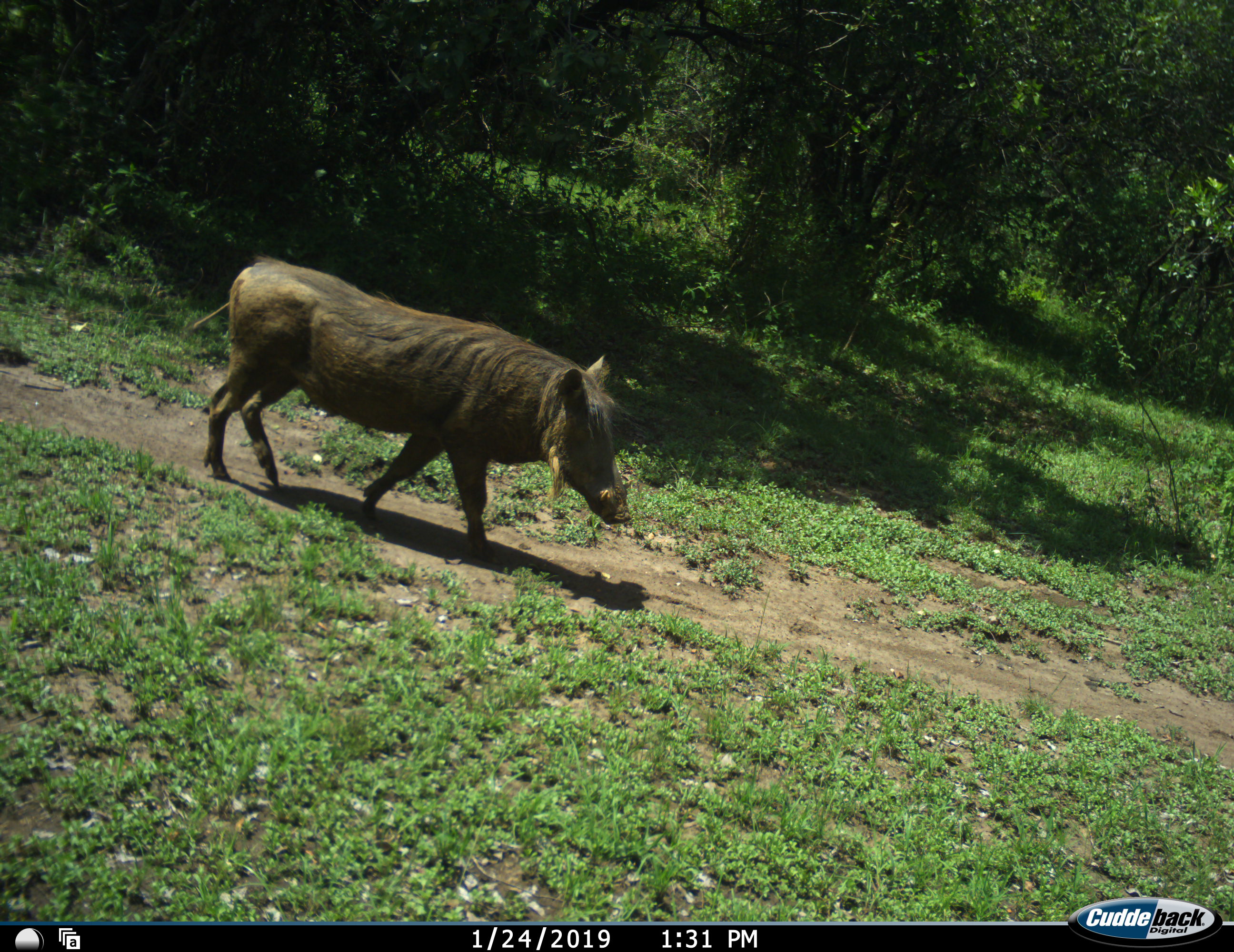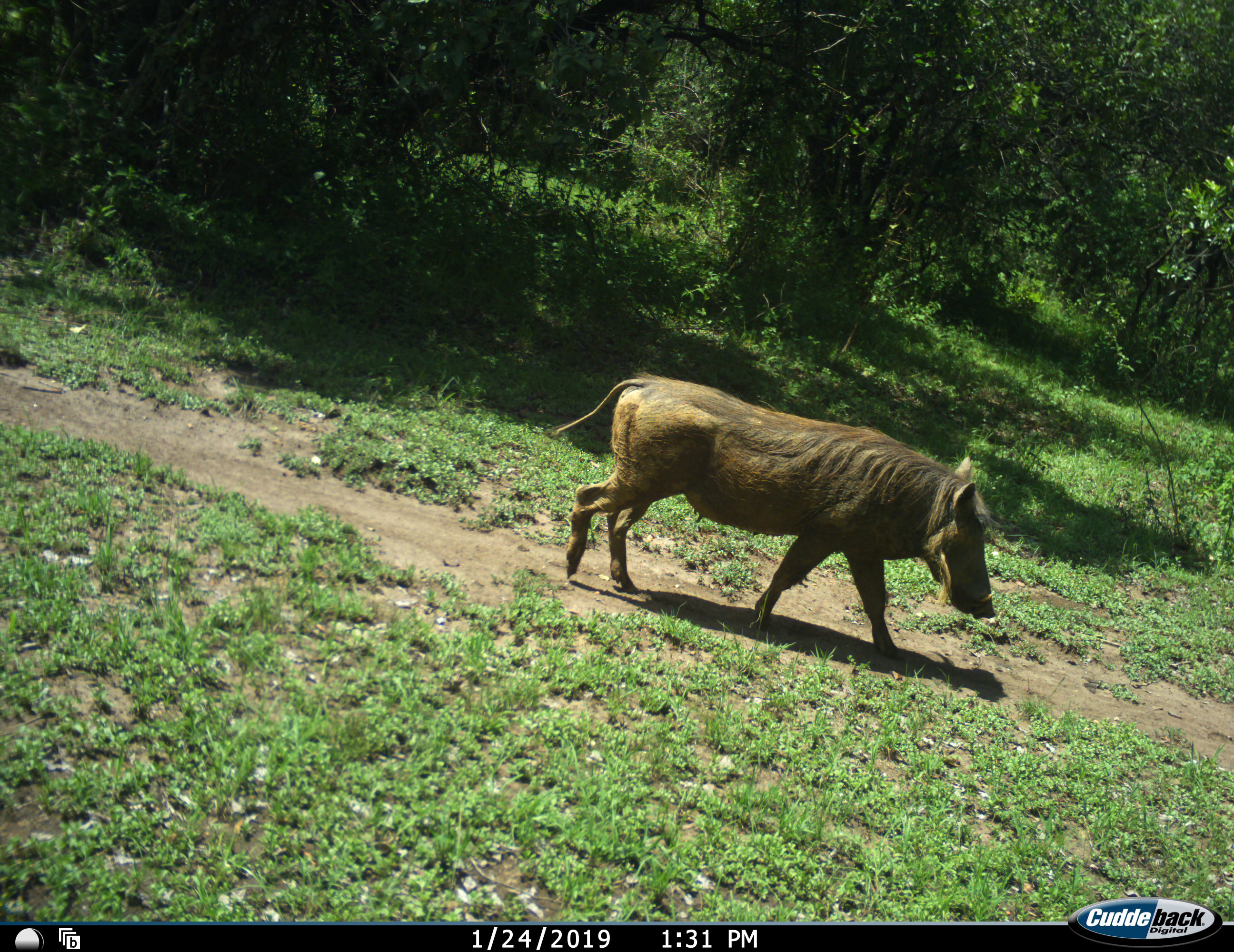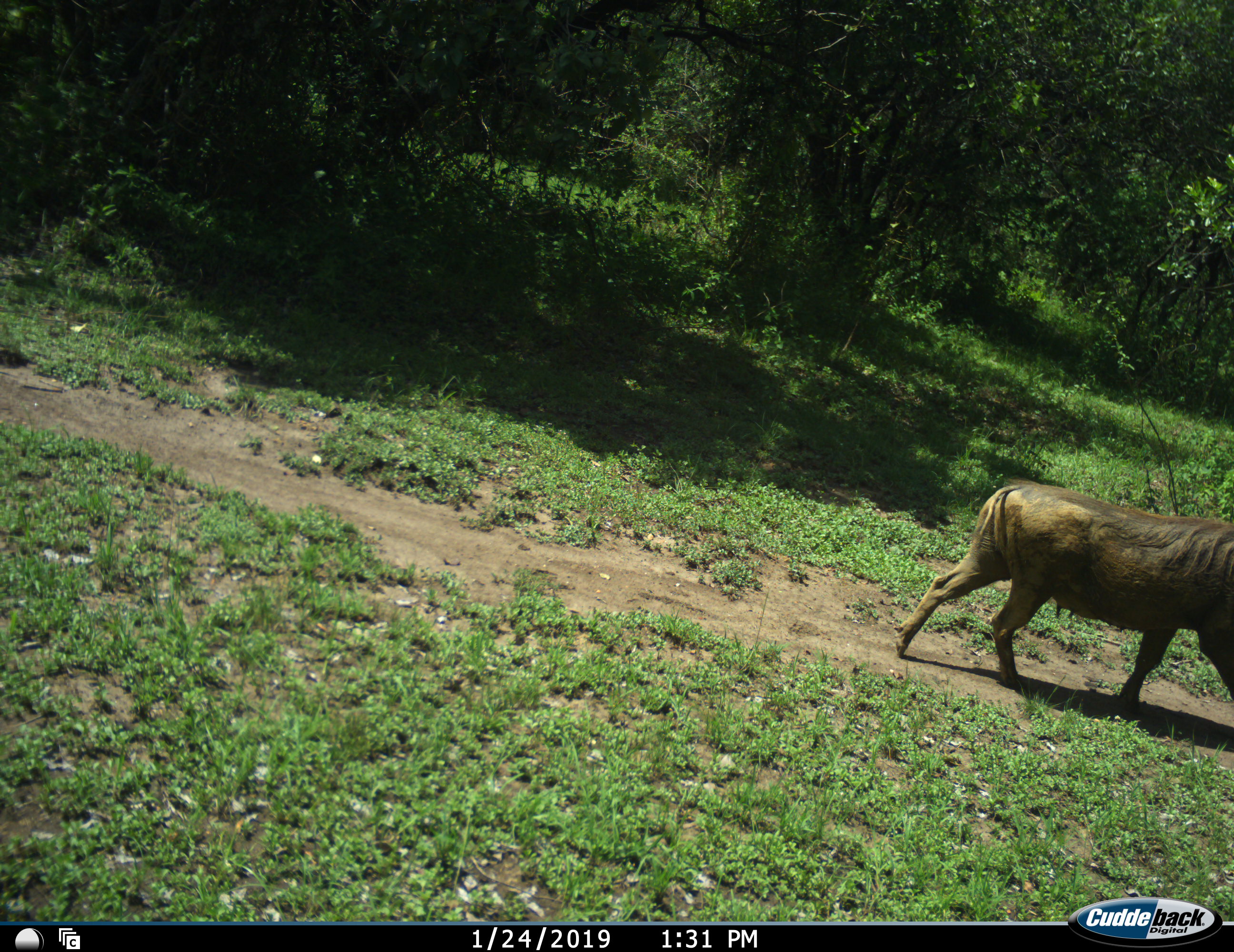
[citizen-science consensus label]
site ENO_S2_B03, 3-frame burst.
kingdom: Animalia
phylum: Chordata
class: Mammalia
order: Artiodactyla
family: Suidae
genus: Phacochoerus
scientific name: Phacochoerus africanus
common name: warthog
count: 1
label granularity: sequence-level